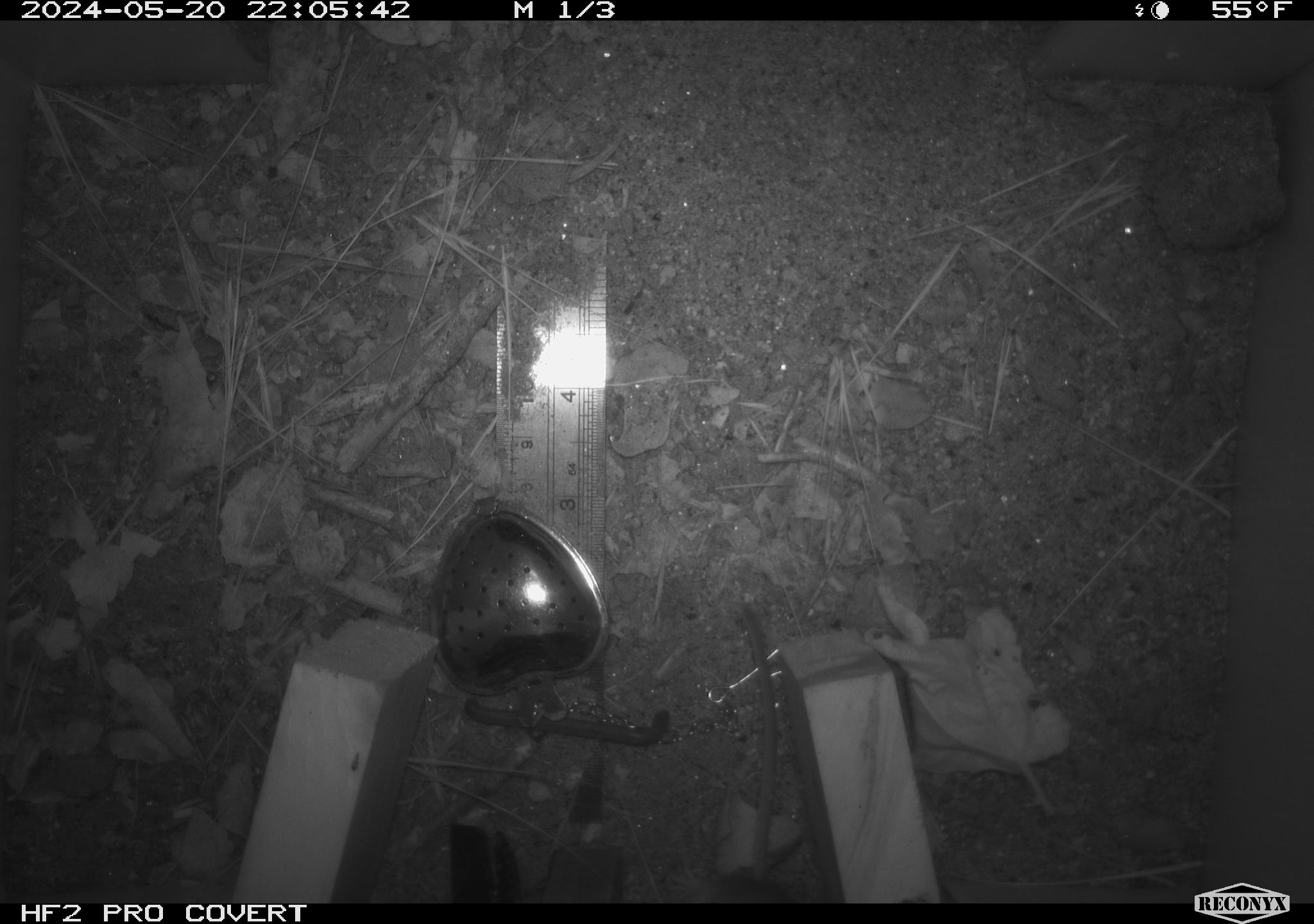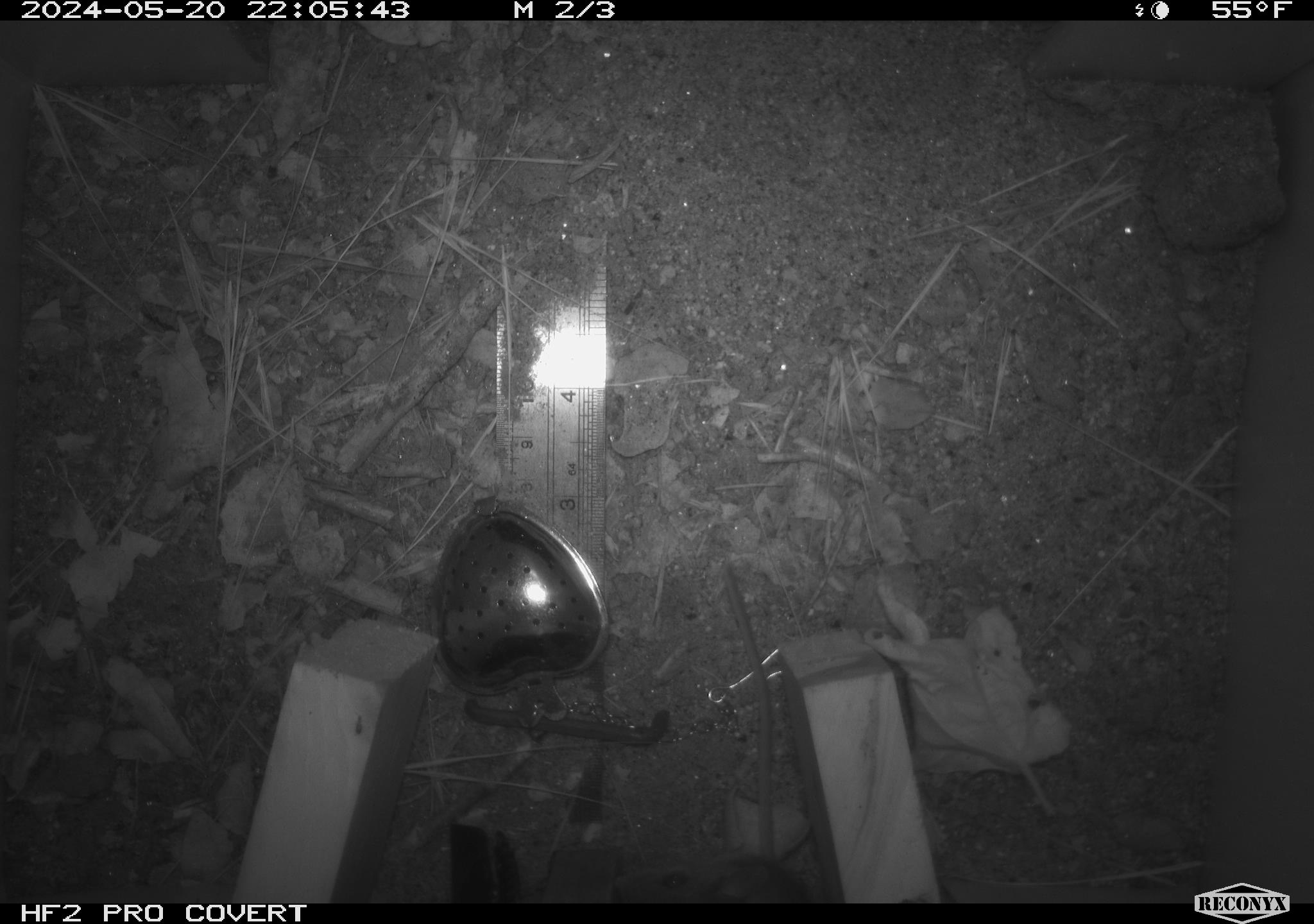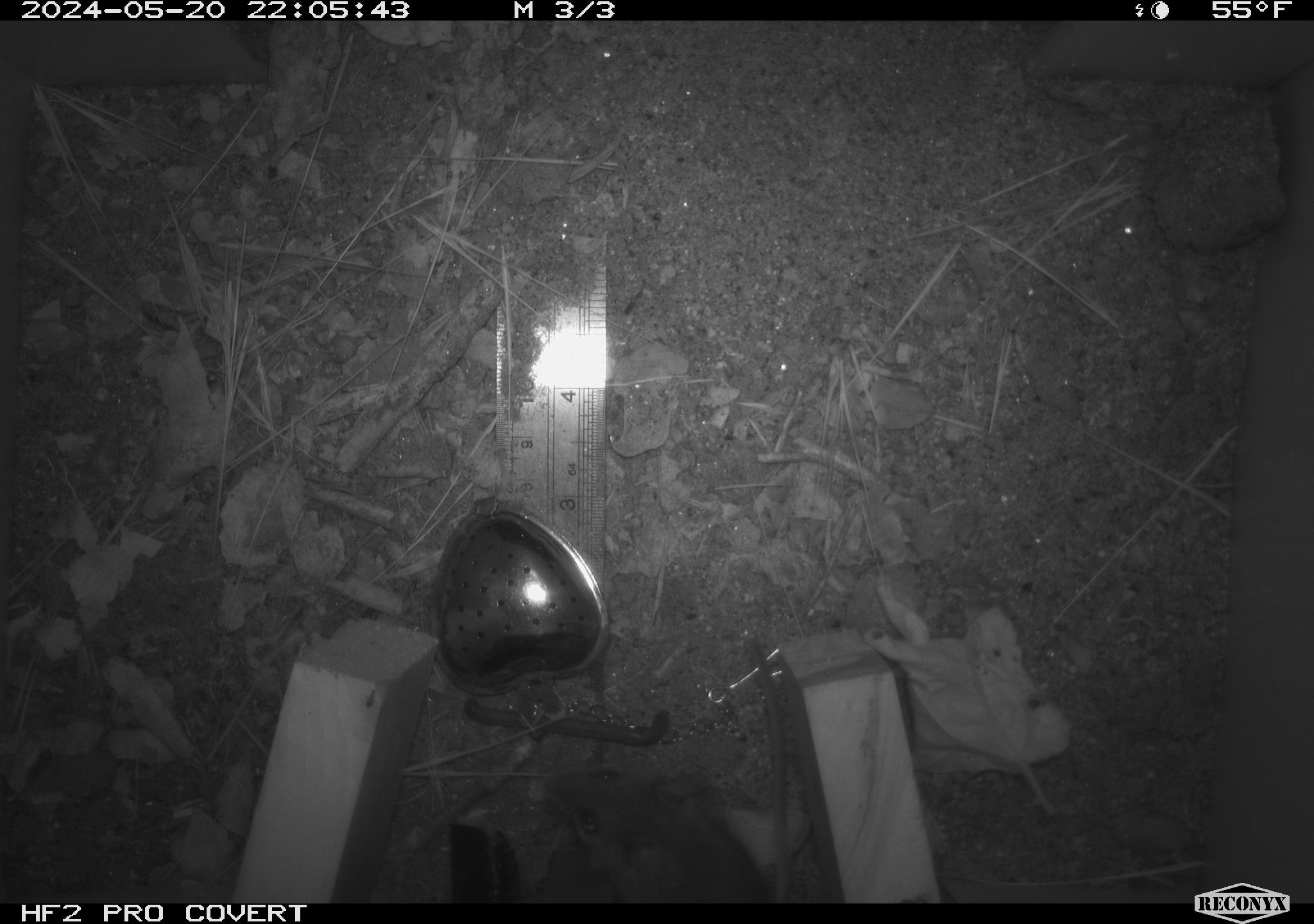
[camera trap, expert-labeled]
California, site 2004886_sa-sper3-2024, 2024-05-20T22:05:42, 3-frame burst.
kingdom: Animalia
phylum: Chordata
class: Mammalia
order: Rodentia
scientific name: Rodentia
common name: mouse species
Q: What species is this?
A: Mouse species (Rodentia).